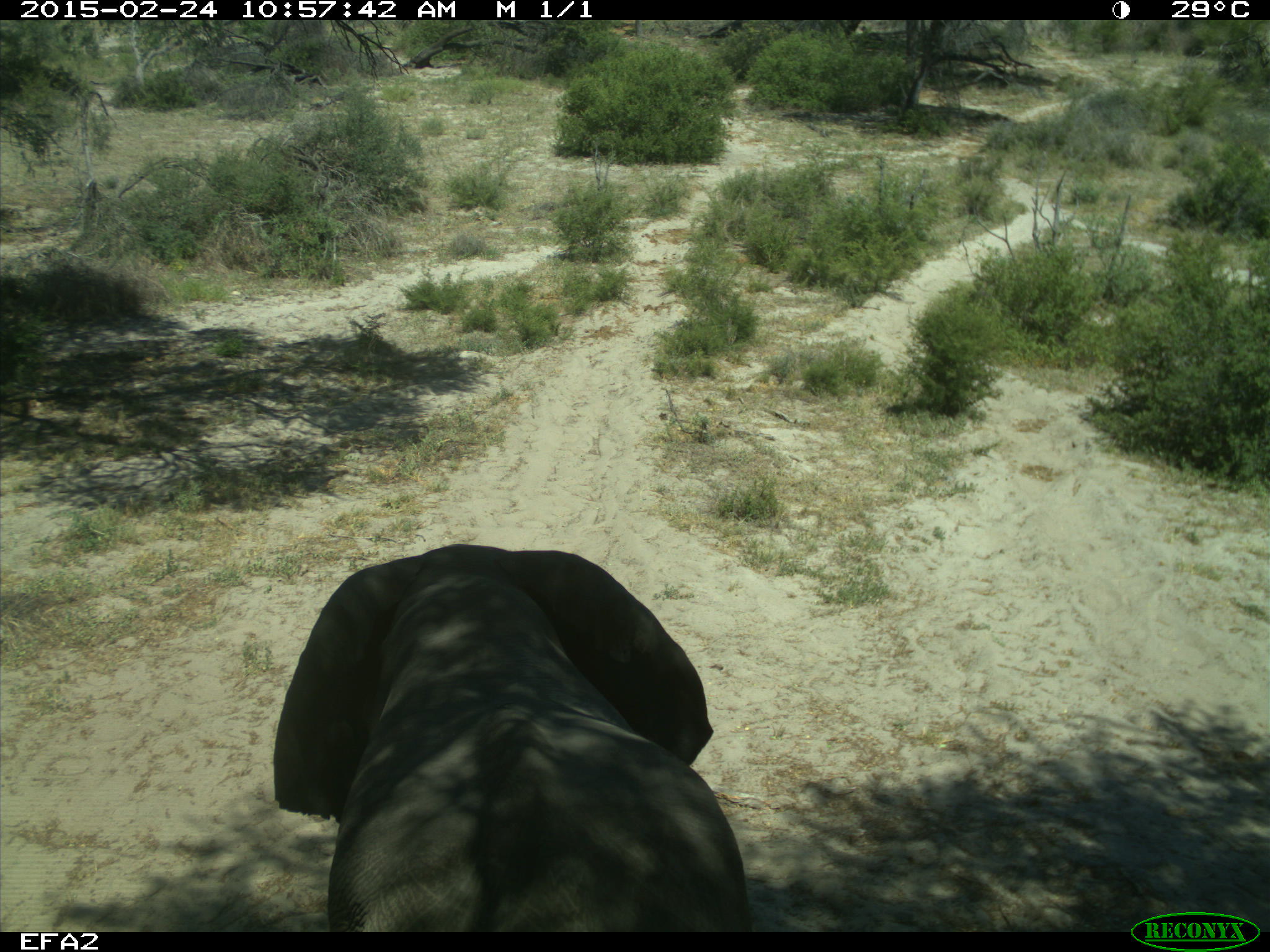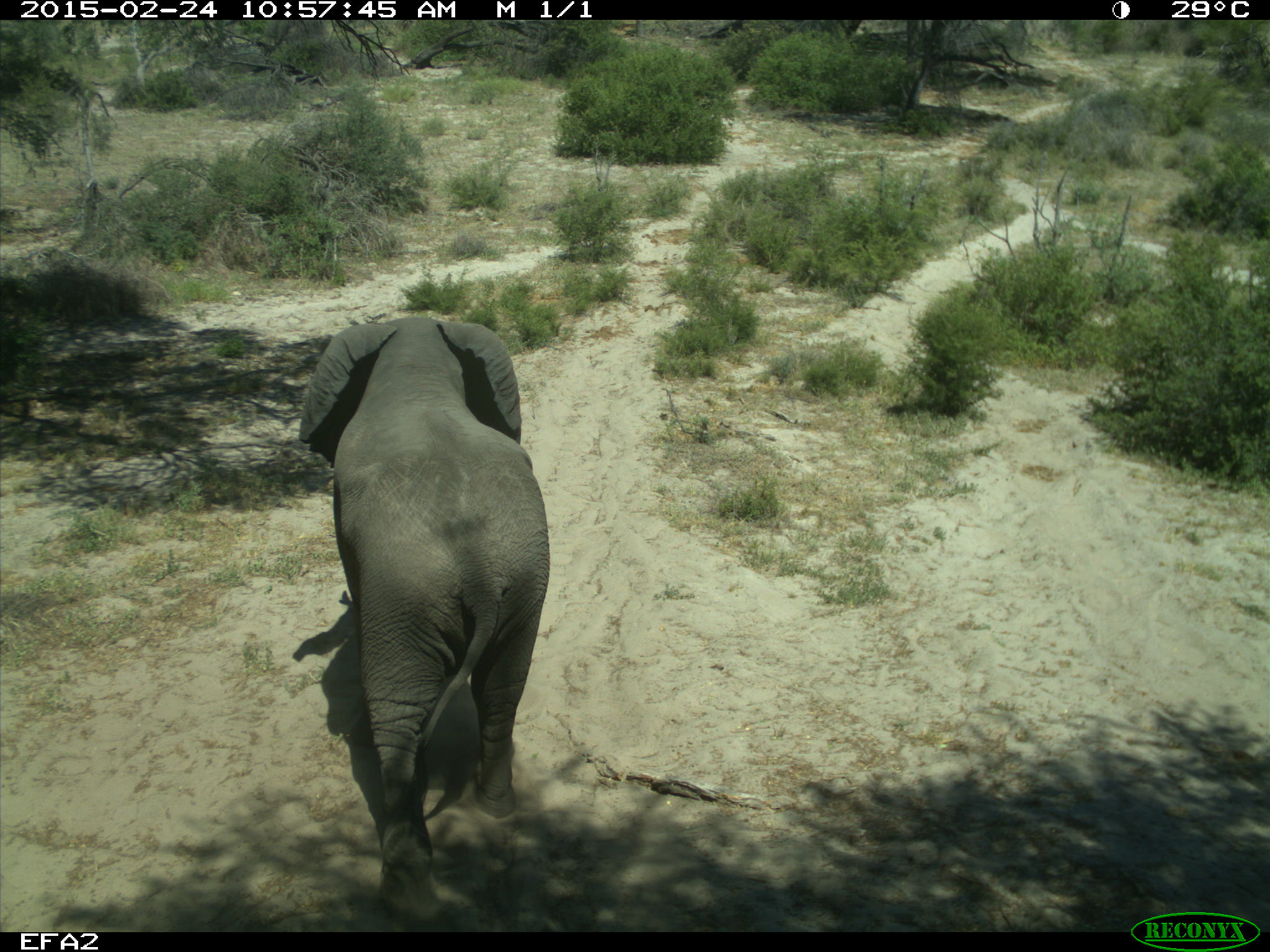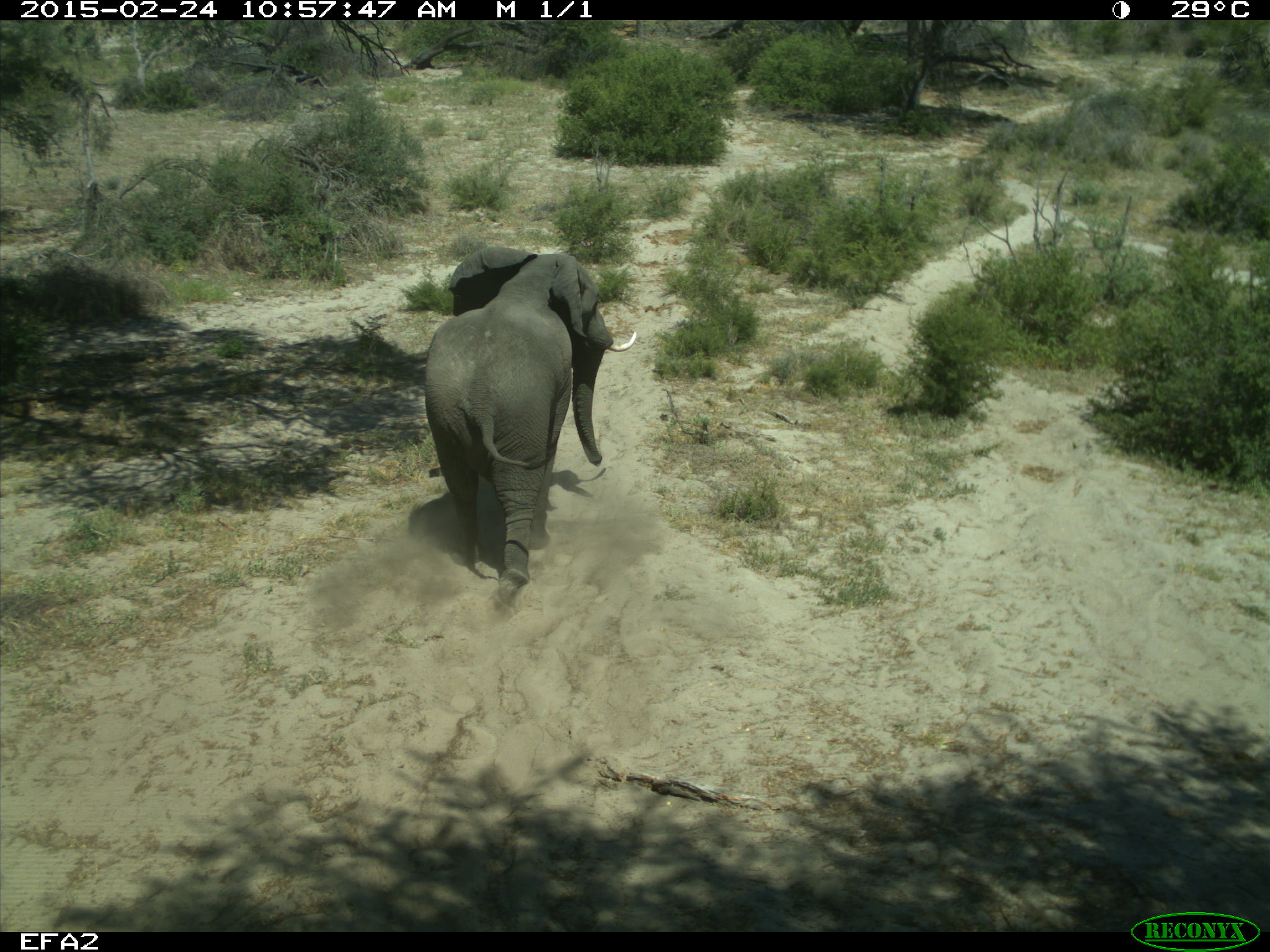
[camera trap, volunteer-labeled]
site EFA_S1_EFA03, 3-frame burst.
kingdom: Animalia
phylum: Chordata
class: Mammalia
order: Proboscidea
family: Elephantidae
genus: Loxodonta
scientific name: Loxodonta africana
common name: african bush elephant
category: elephant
Elephant (african bush elephant) (Loxodonta africana), count 1. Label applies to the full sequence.